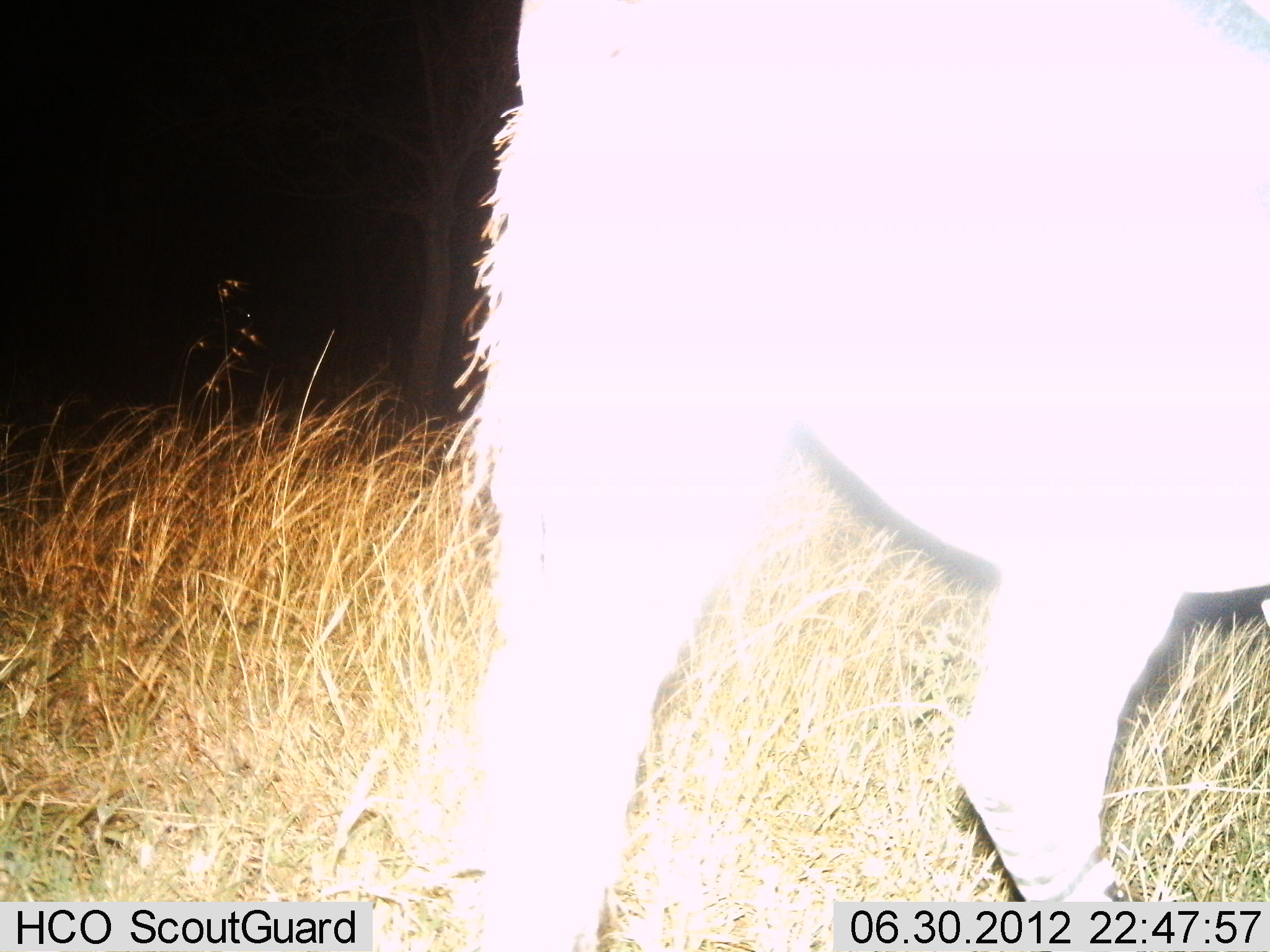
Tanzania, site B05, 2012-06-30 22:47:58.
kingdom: Animalia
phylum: Chordata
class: Mammalia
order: Perissodactyla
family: Equidae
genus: Equus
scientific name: Equus quagga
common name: plains zebra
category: zebra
Zebra (plains zebra) (Equus quagga), count 1. Behavior (volunteer vote fractions): standing 67%, resting 0%, moving 33%, interacting 0%. Young present (vote fraction): 0%. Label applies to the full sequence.